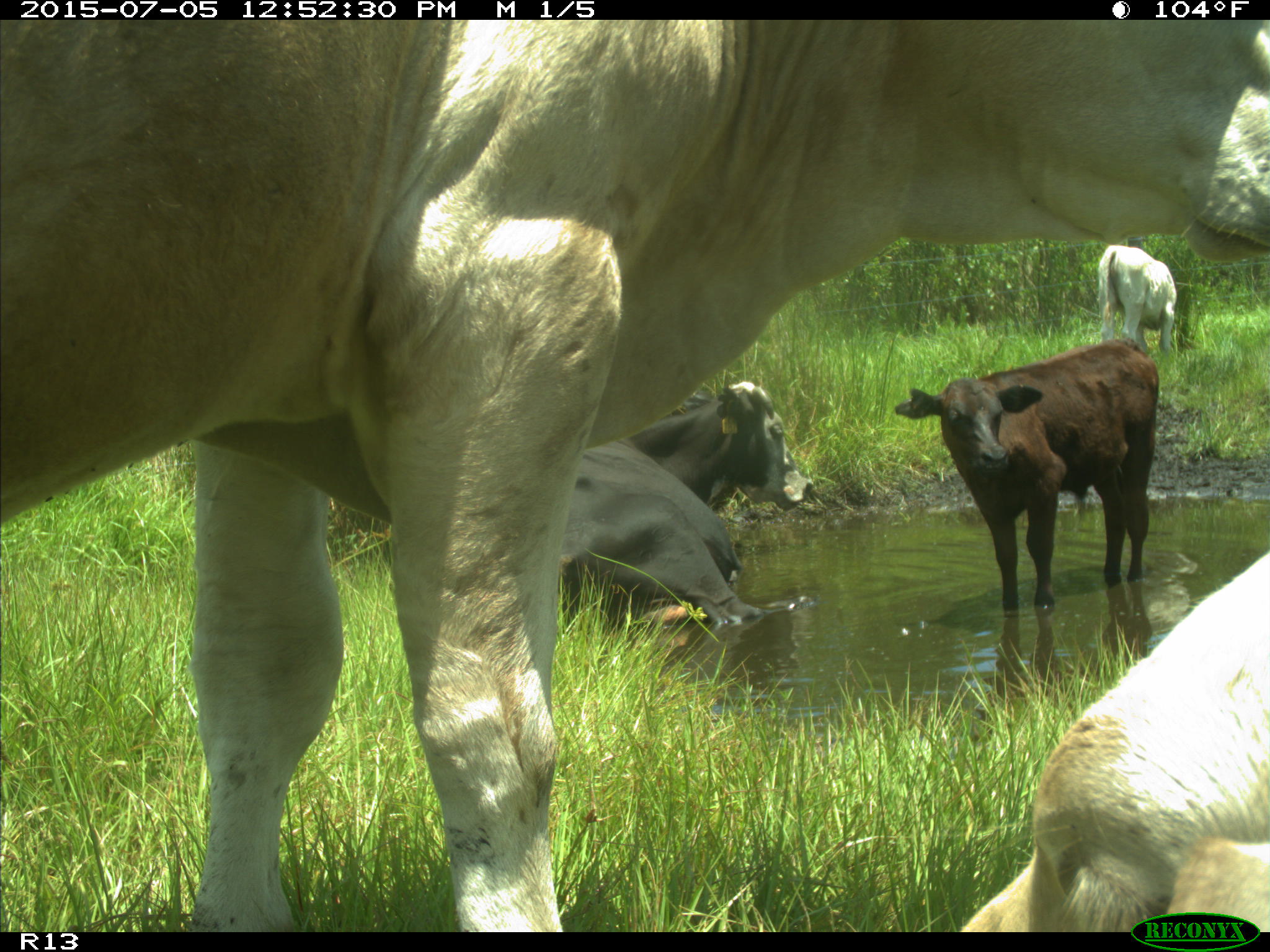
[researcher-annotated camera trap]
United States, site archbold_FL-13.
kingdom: Animalia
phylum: Chordata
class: Mammalia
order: Artiodactyla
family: Bovidae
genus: Bos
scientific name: Bos taurus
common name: domestic cow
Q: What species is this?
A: Bos taurus (domestic cow).